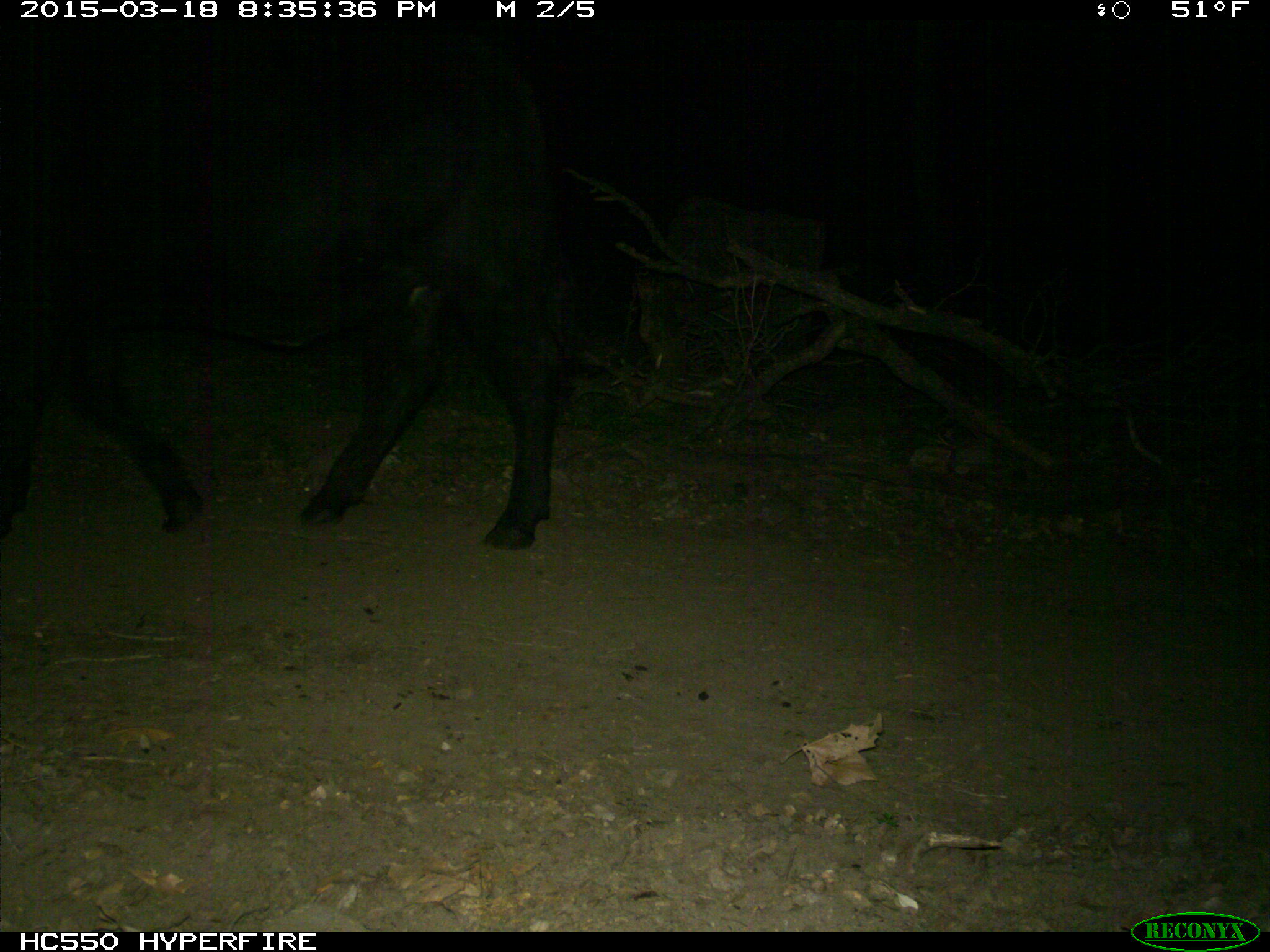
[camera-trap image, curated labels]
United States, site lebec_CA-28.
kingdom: Animalia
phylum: Chordata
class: Mammalia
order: Artiodactyla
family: Bovidae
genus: Bos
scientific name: Bos taurus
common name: domestic cow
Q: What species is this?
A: Bos taurus (domestic cow).